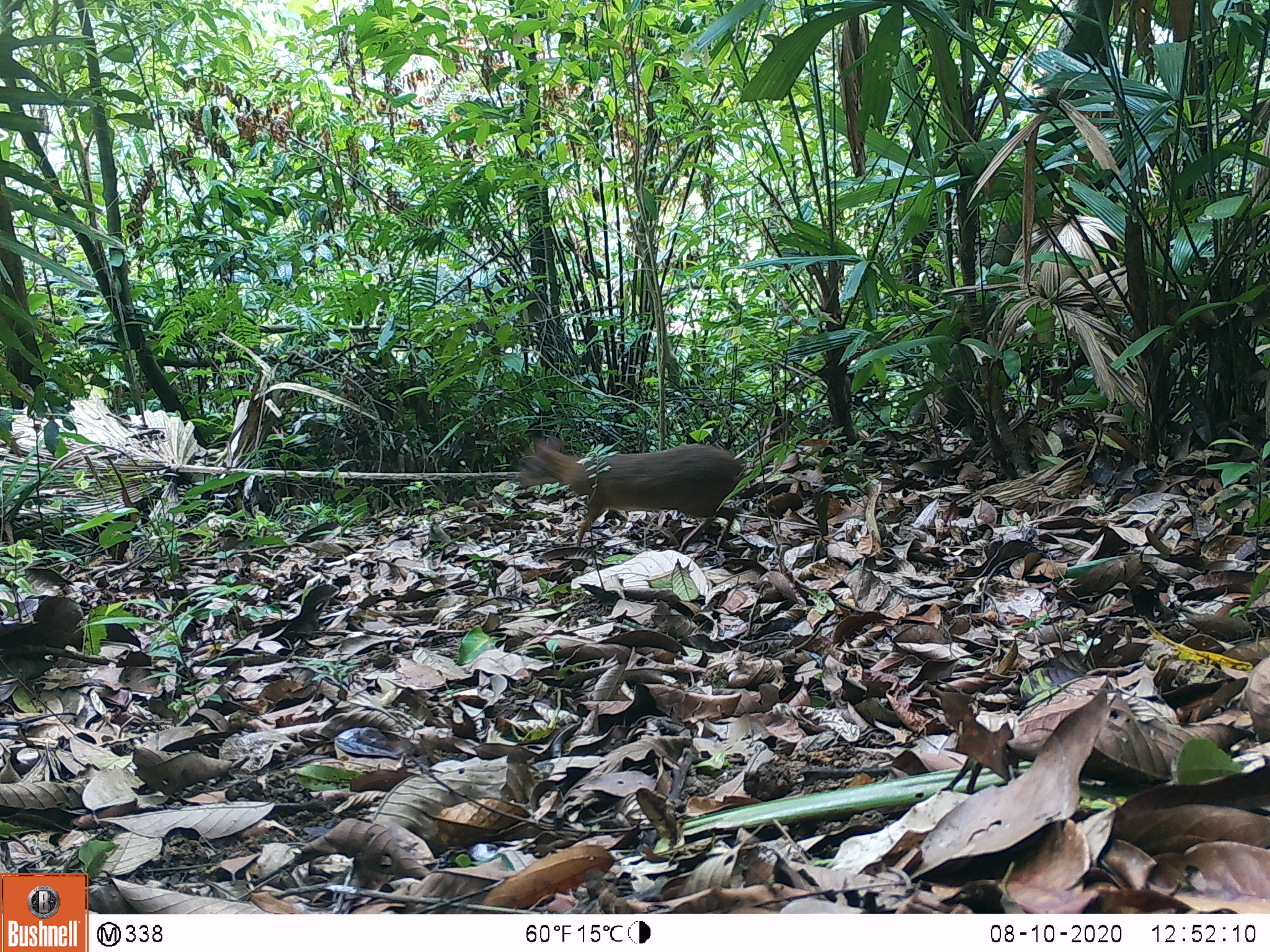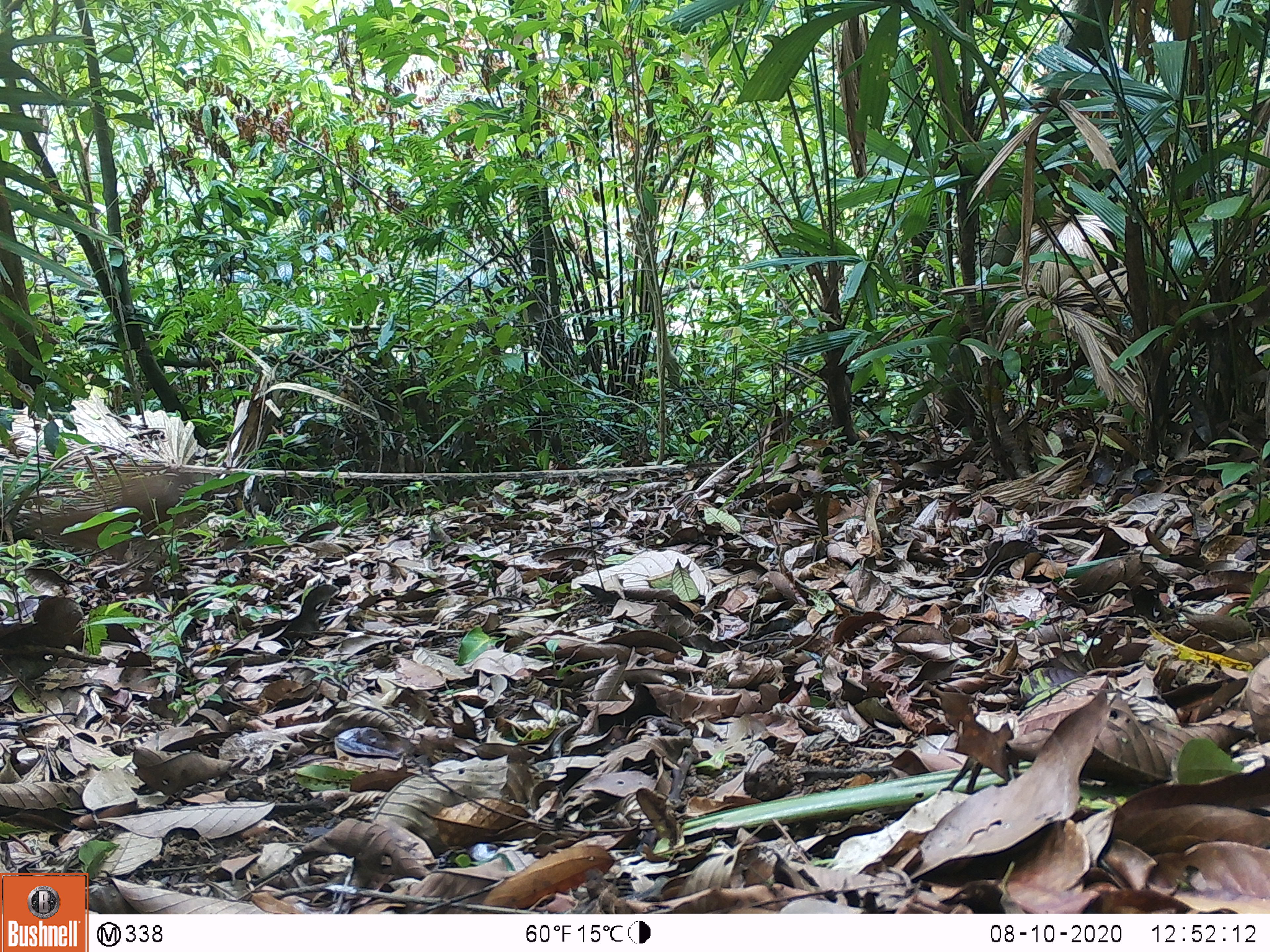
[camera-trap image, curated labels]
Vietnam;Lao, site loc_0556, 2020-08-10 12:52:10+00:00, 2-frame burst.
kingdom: Animalia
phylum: Chordata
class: Mammalia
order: Artiodactyla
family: Tragulidae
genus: Moschiola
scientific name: Moschiola meminna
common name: chevrotain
Chevrotain (Moschiola meminna). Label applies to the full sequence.